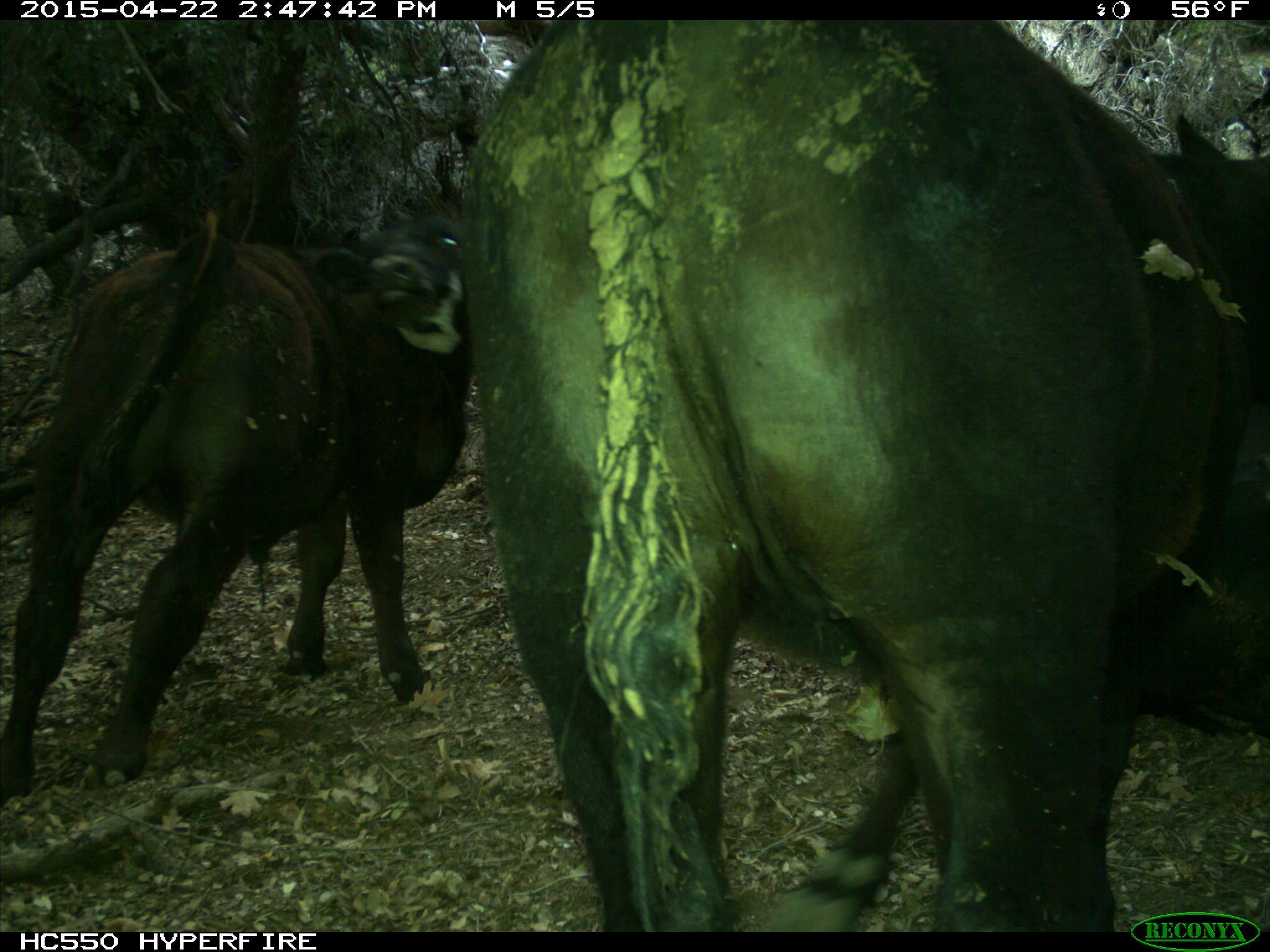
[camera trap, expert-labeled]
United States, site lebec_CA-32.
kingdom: Animalia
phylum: Chordata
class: Mammalia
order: Artiodactyla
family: Bovidae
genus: Bos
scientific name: Bos taurus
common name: domestic cow